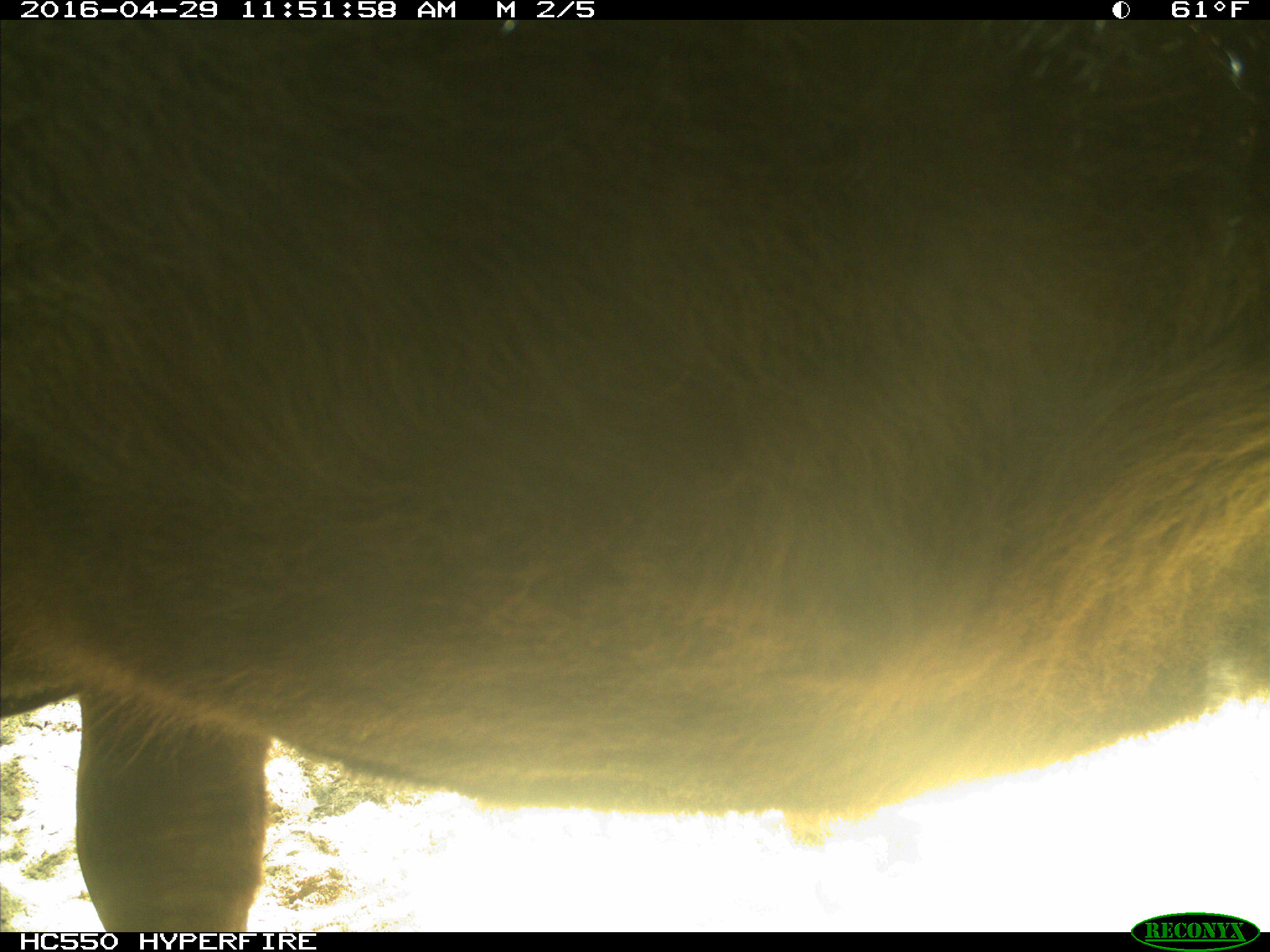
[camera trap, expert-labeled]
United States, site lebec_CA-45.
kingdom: Animalia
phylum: Chordata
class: Mammalia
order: Artiodactyla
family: Bovidae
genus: Bos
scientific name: Bos taurus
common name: domestic cow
Bos taurus (domestic cow).